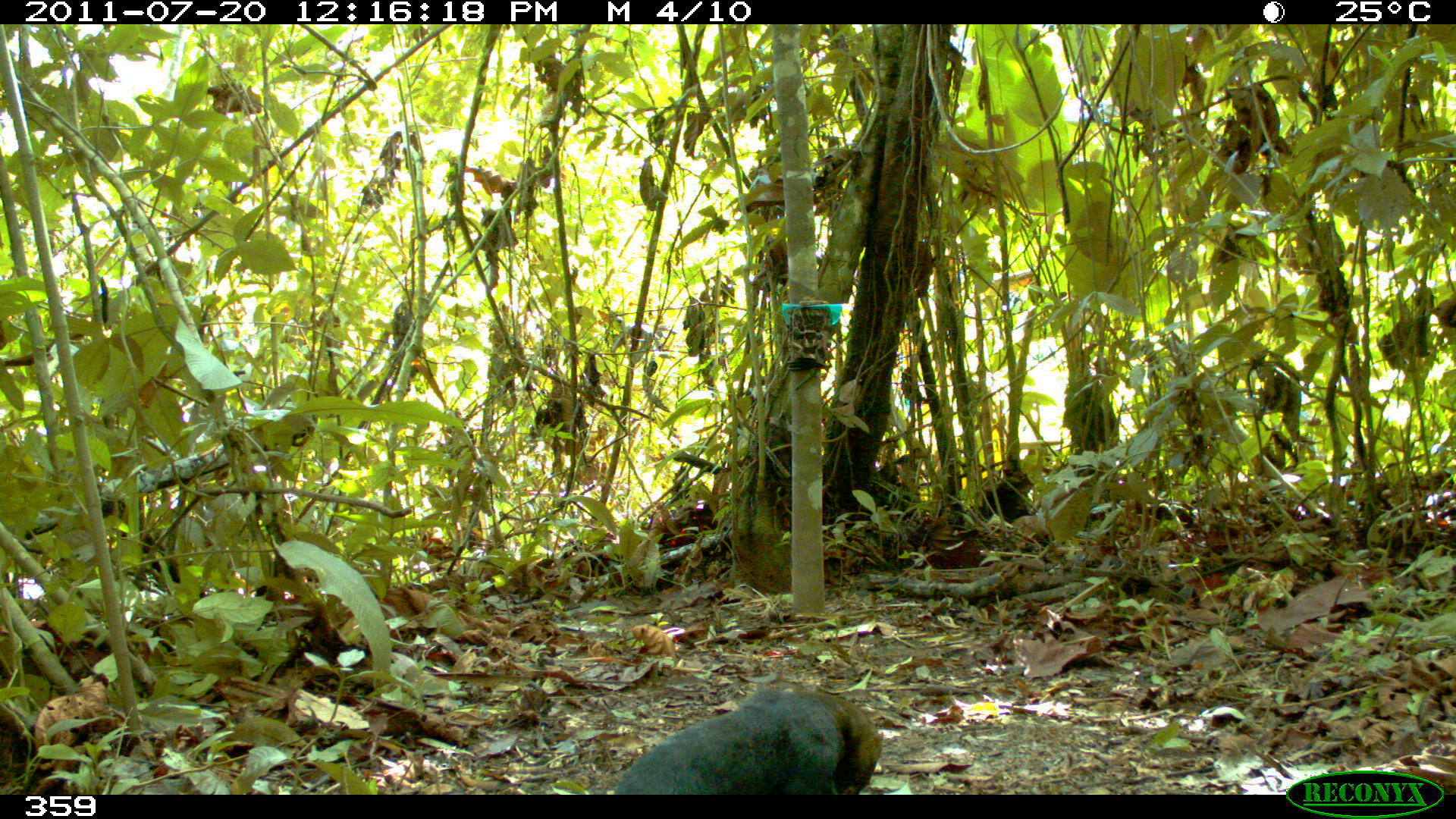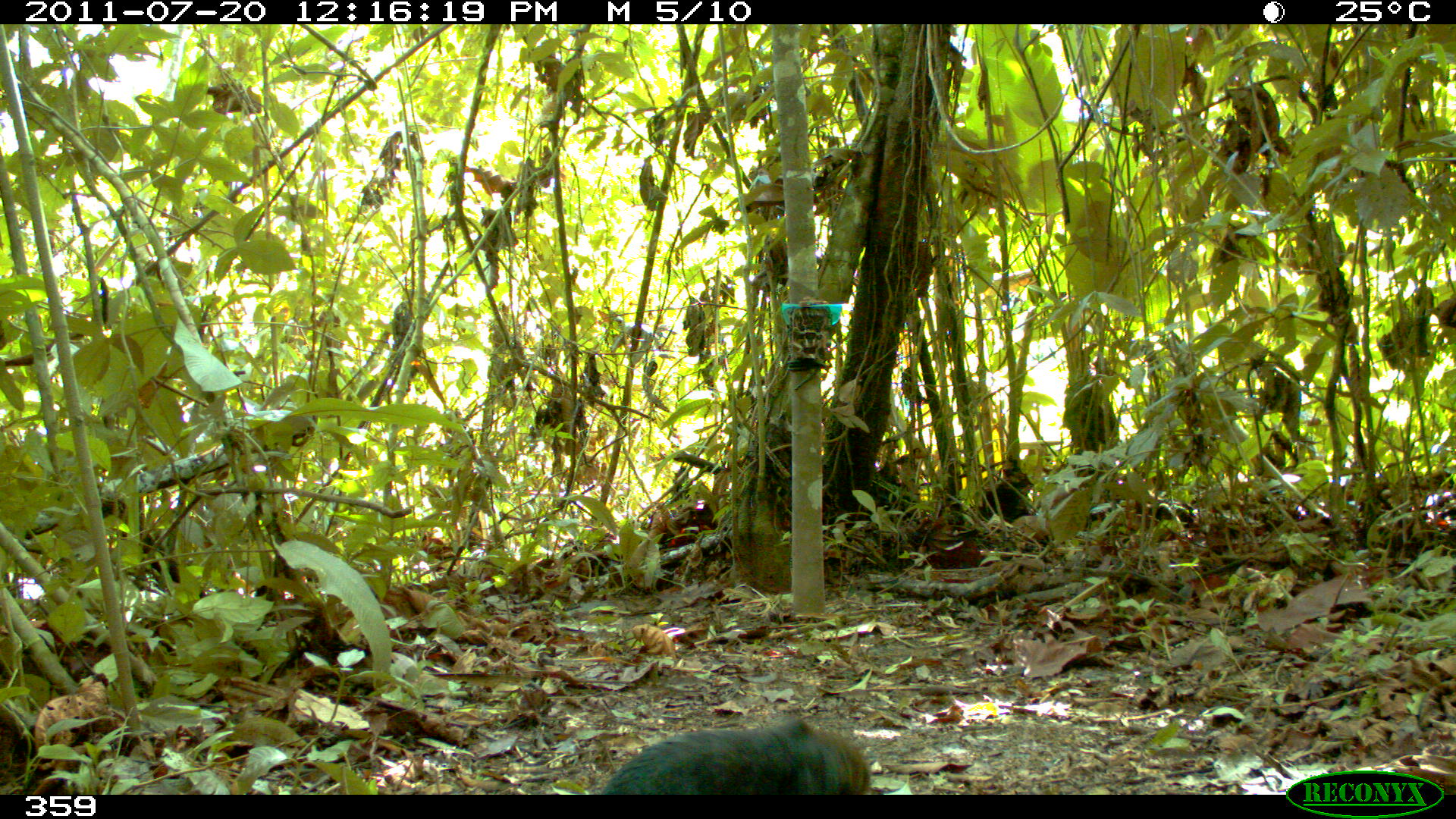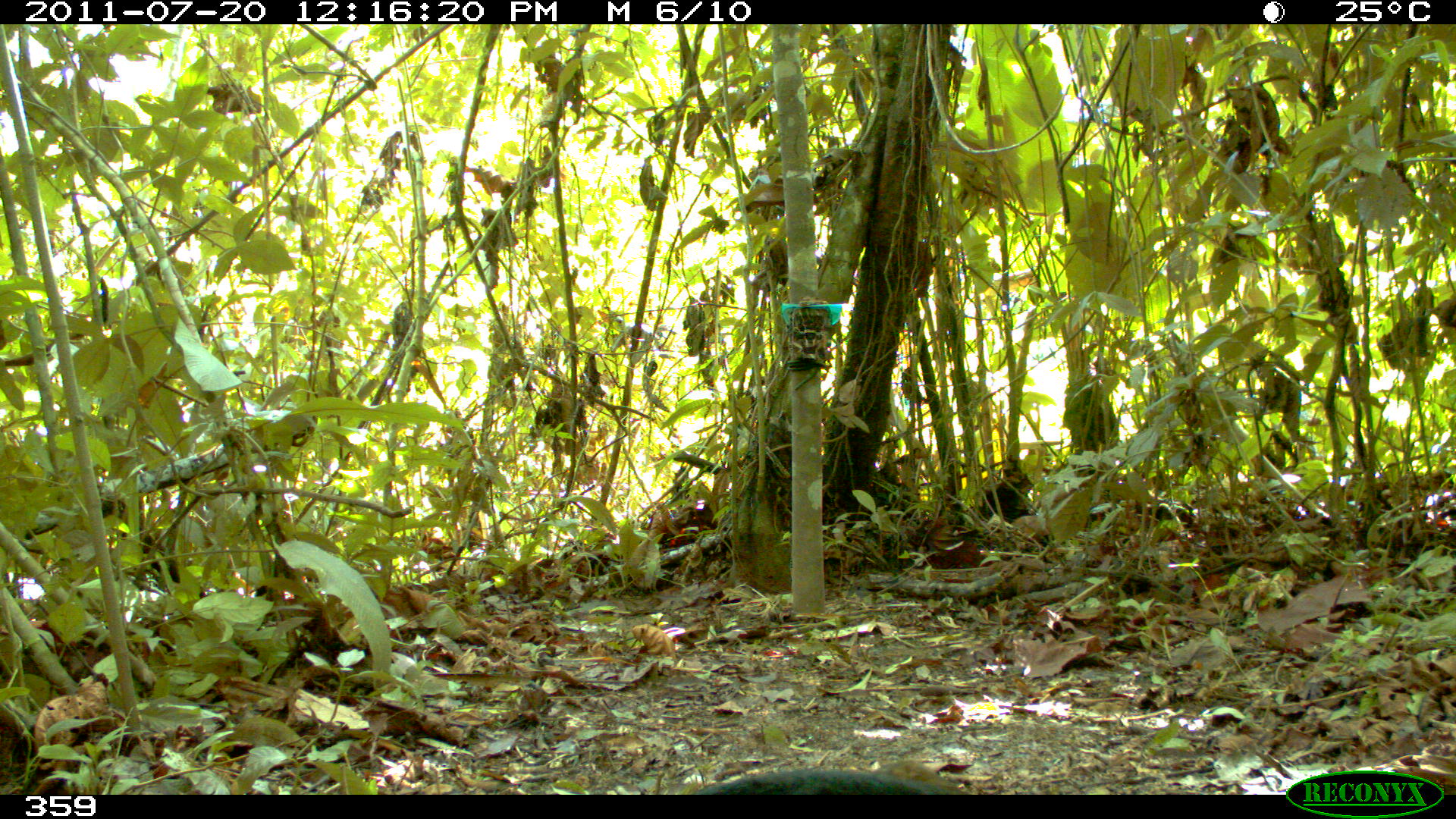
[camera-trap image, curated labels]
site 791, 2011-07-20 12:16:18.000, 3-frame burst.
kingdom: Animalia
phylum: Chordata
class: Mammalia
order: Carnivora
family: Mustelidae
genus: Eira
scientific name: Eira barbara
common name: tayra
Eira barbara (tayra).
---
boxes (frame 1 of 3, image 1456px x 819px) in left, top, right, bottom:
eira barbara: 615, 691, 884, 793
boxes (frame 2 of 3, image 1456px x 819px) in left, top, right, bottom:
eira barbara: 601, 719, 871, 795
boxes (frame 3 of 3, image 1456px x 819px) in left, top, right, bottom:
eira barbara: 692, 767, 964, 794